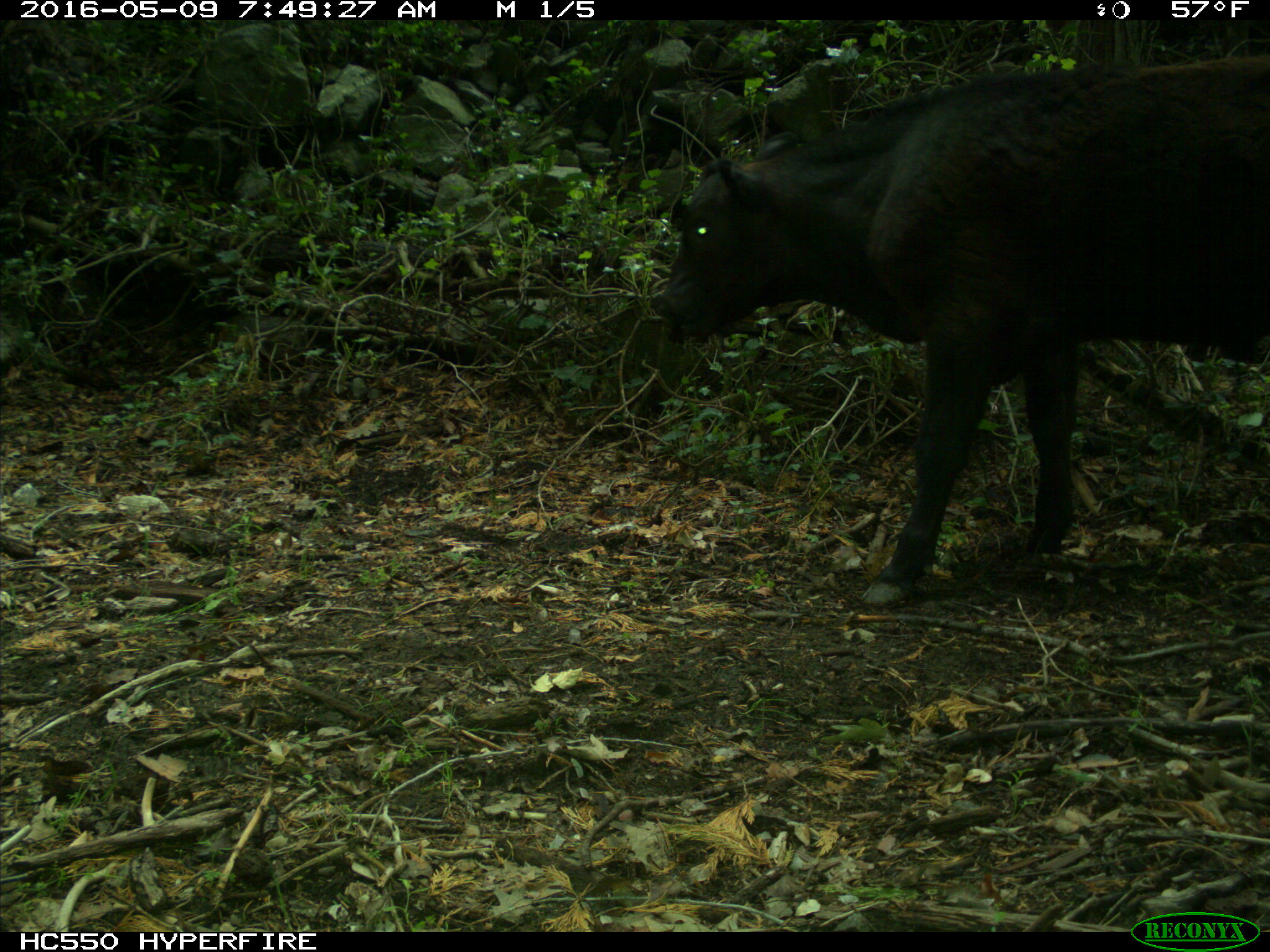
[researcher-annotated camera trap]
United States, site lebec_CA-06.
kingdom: Animalia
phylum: Chordata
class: Mammalia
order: Artiodactyla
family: Bovidae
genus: Bos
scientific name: Bos taurus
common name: domestic cow